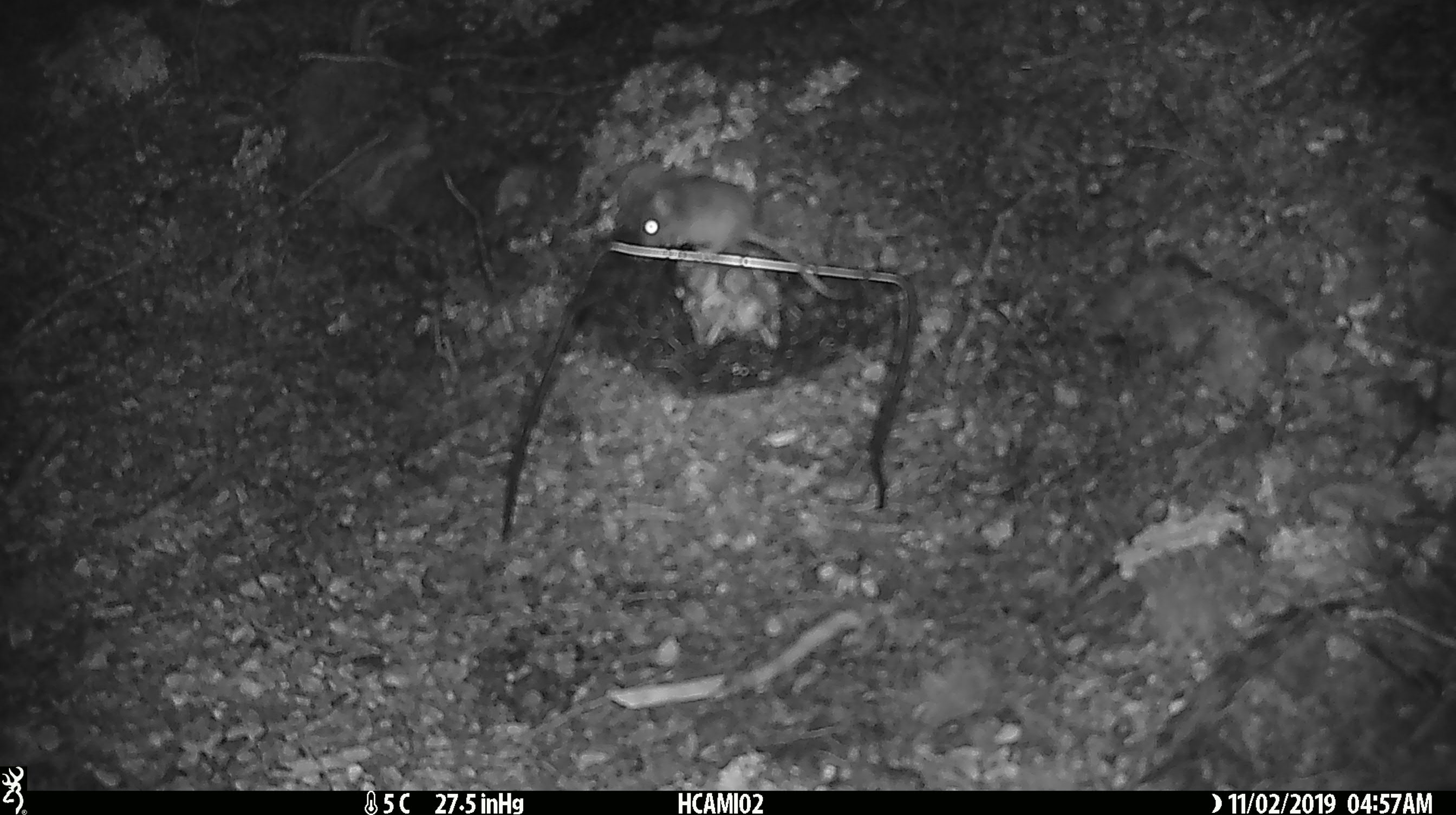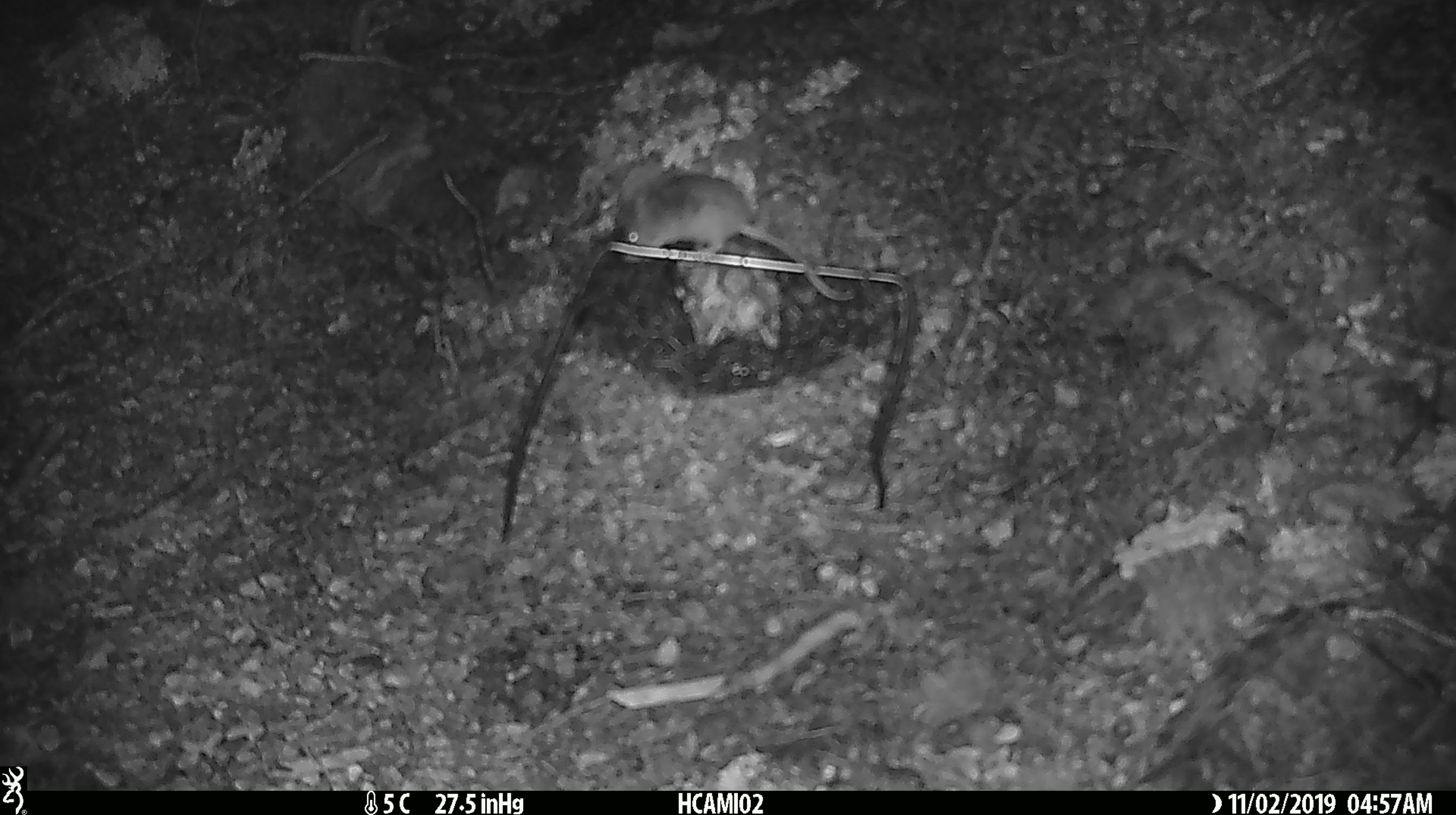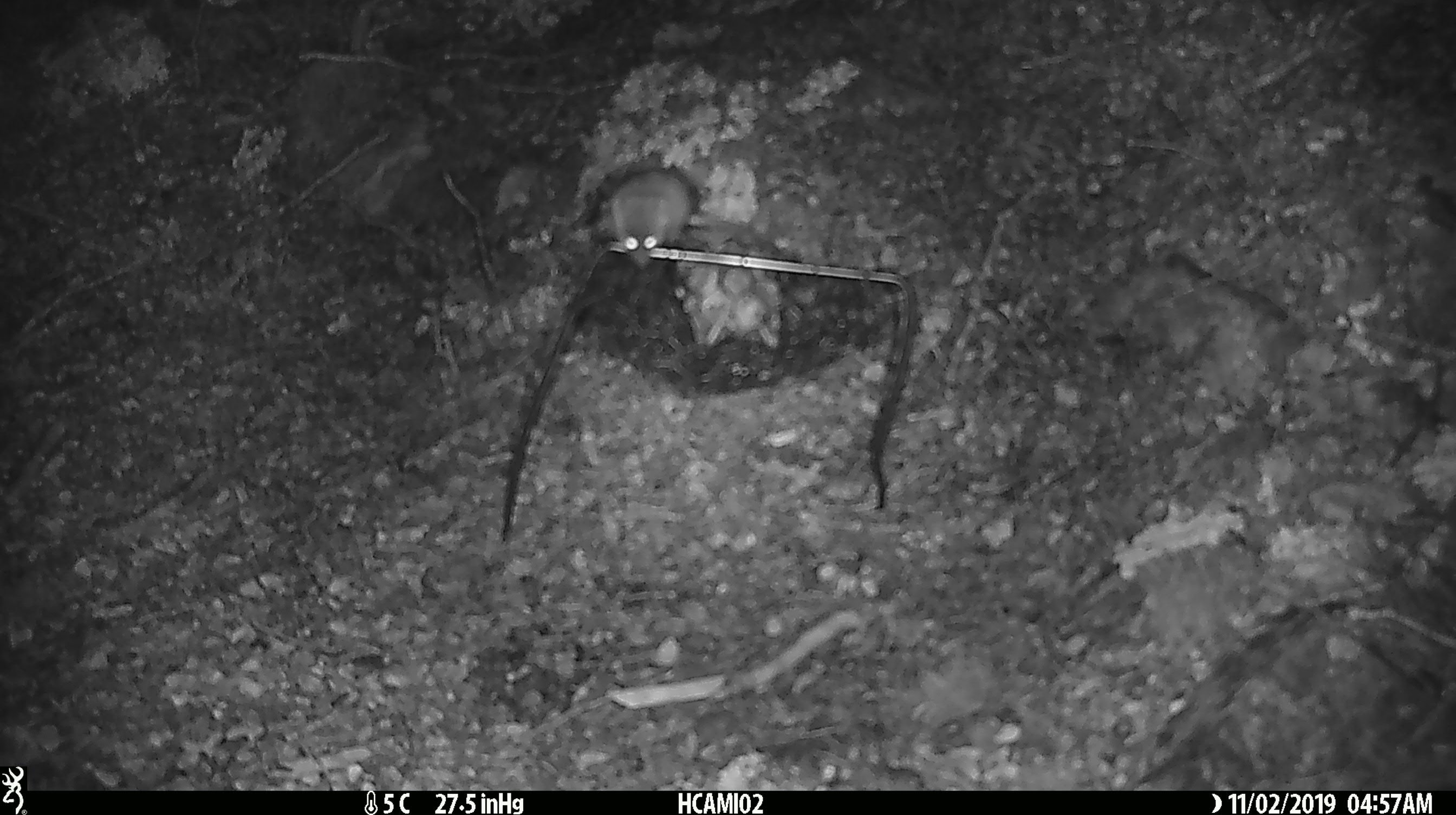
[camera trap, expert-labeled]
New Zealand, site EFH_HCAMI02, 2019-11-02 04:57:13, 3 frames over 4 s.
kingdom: Animalia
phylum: Chordata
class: Mammalia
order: Rodentia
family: Muridae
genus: Mus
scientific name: Mus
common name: mouse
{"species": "mouse (Mus)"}